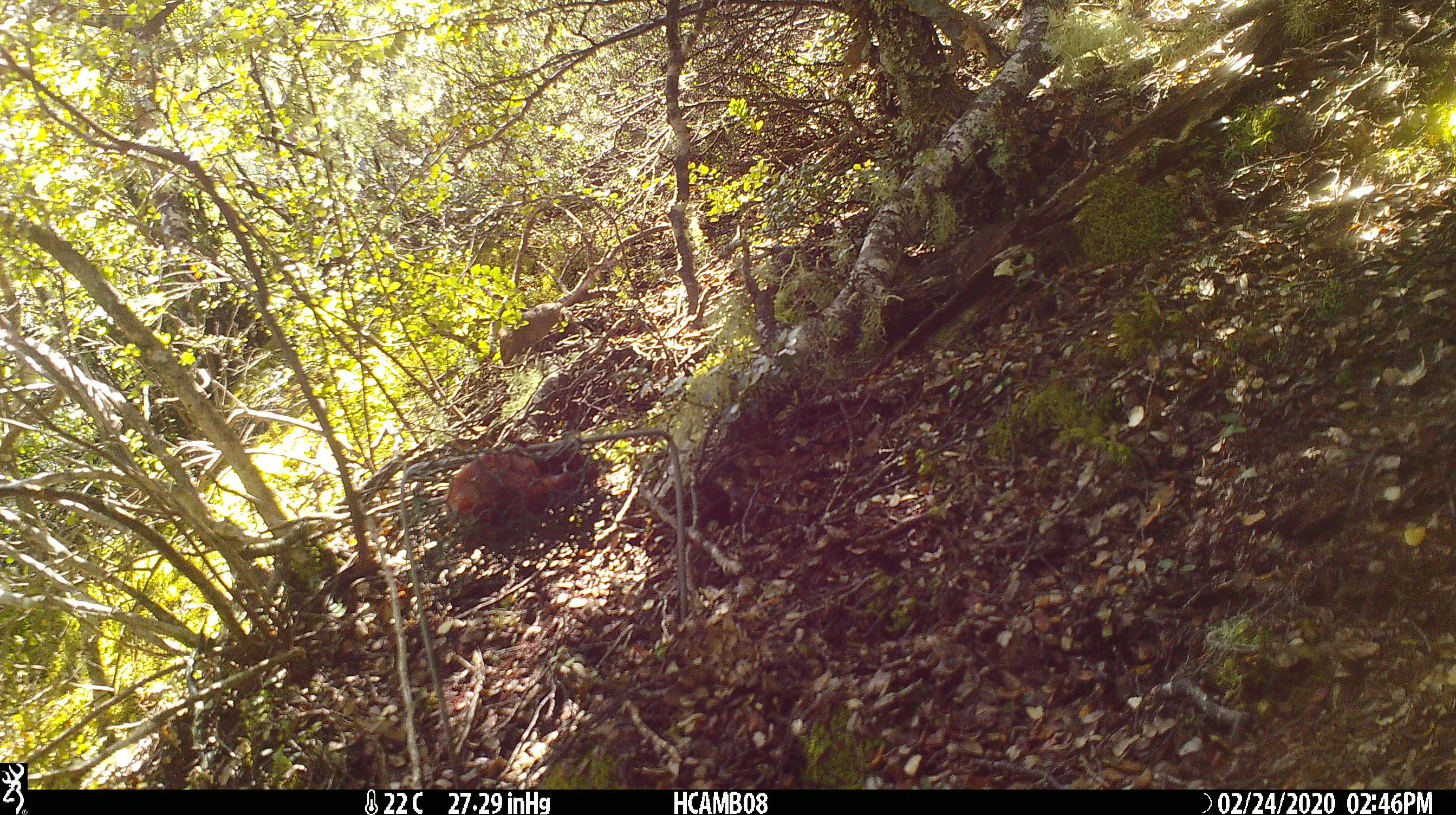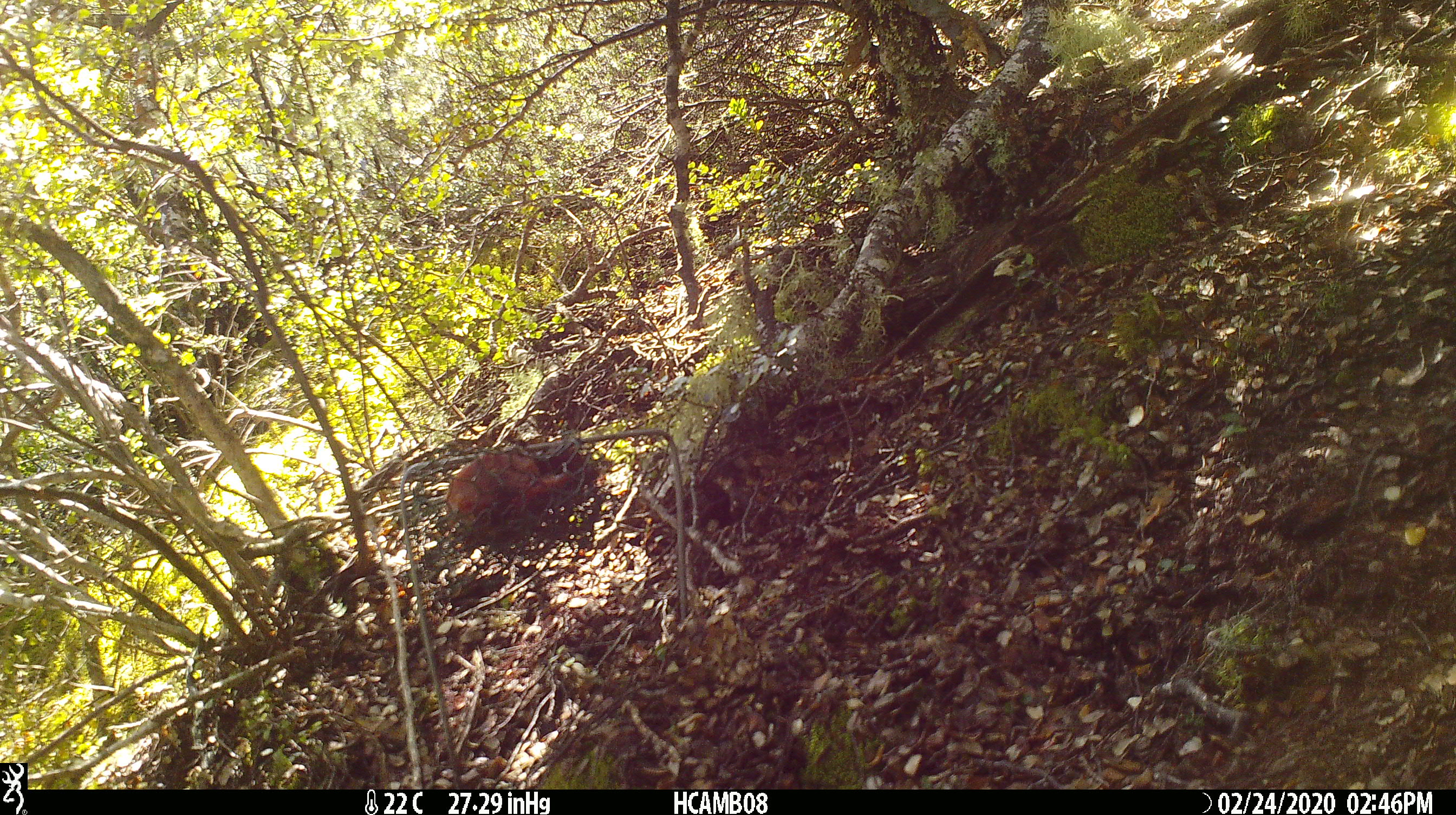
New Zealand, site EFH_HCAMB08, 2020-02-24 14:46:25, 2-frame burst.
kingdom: Animalia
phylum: Chordata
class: Mammalia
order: Rodentia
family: Muridae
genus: Mus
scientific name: Mus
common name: mouse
Mouse (Mus).